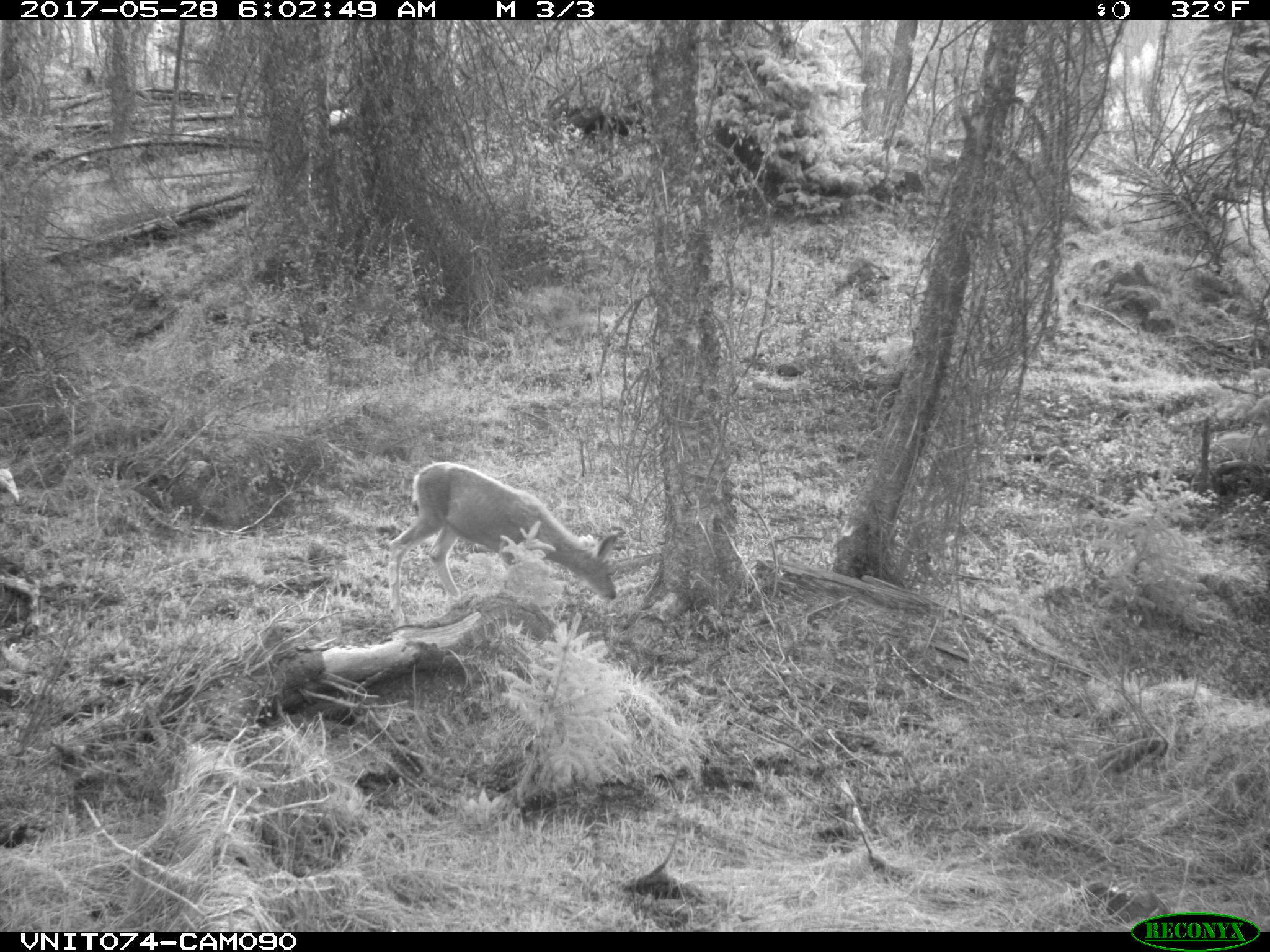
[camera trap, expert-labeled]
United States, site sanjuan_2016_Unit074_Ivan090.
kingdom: Animalia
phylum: Chordata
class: Mammalia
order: Artiodactyla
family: Cervidae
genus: Odocoileus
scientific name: Odocoileus hemionus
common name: mule deer